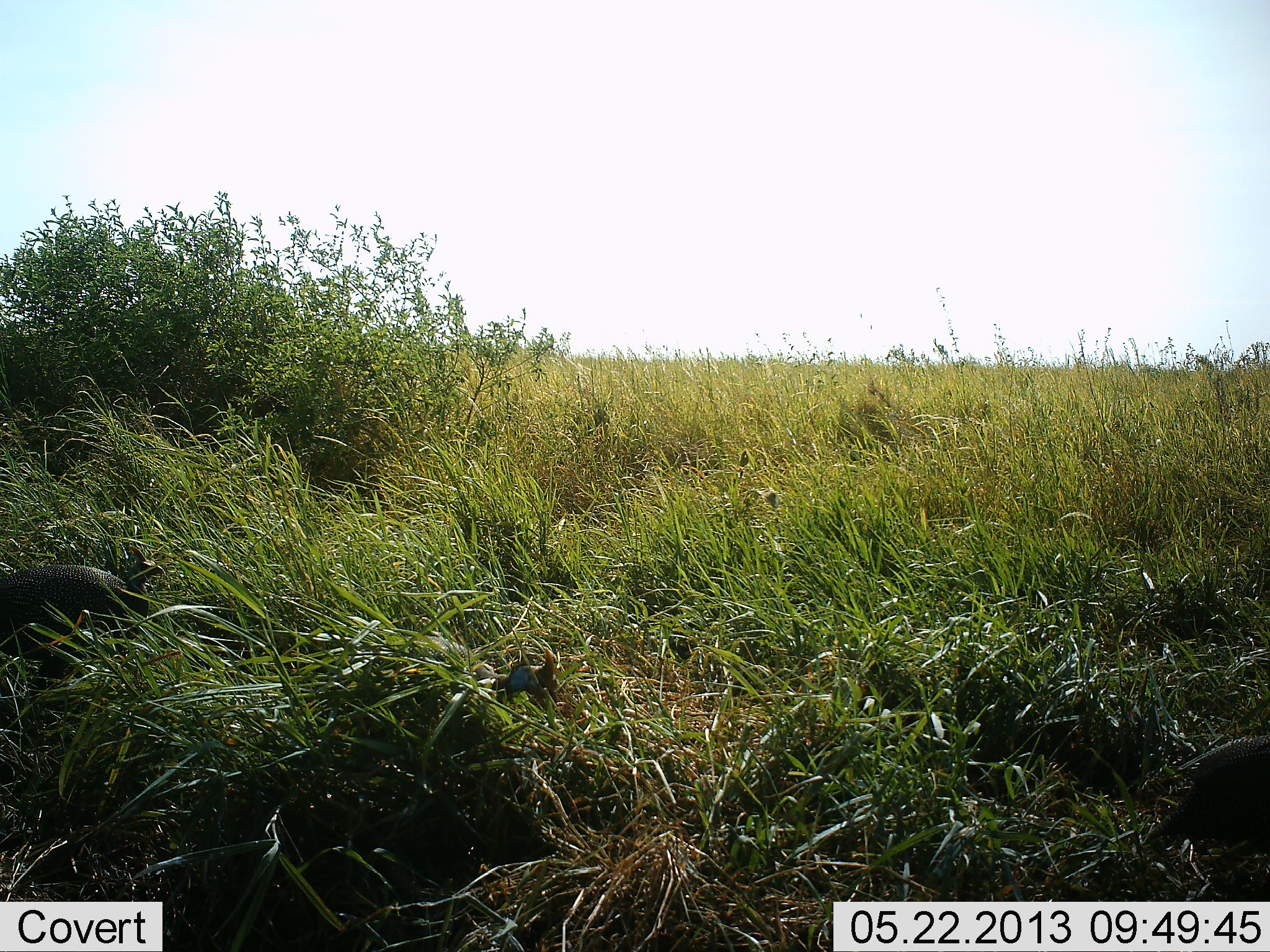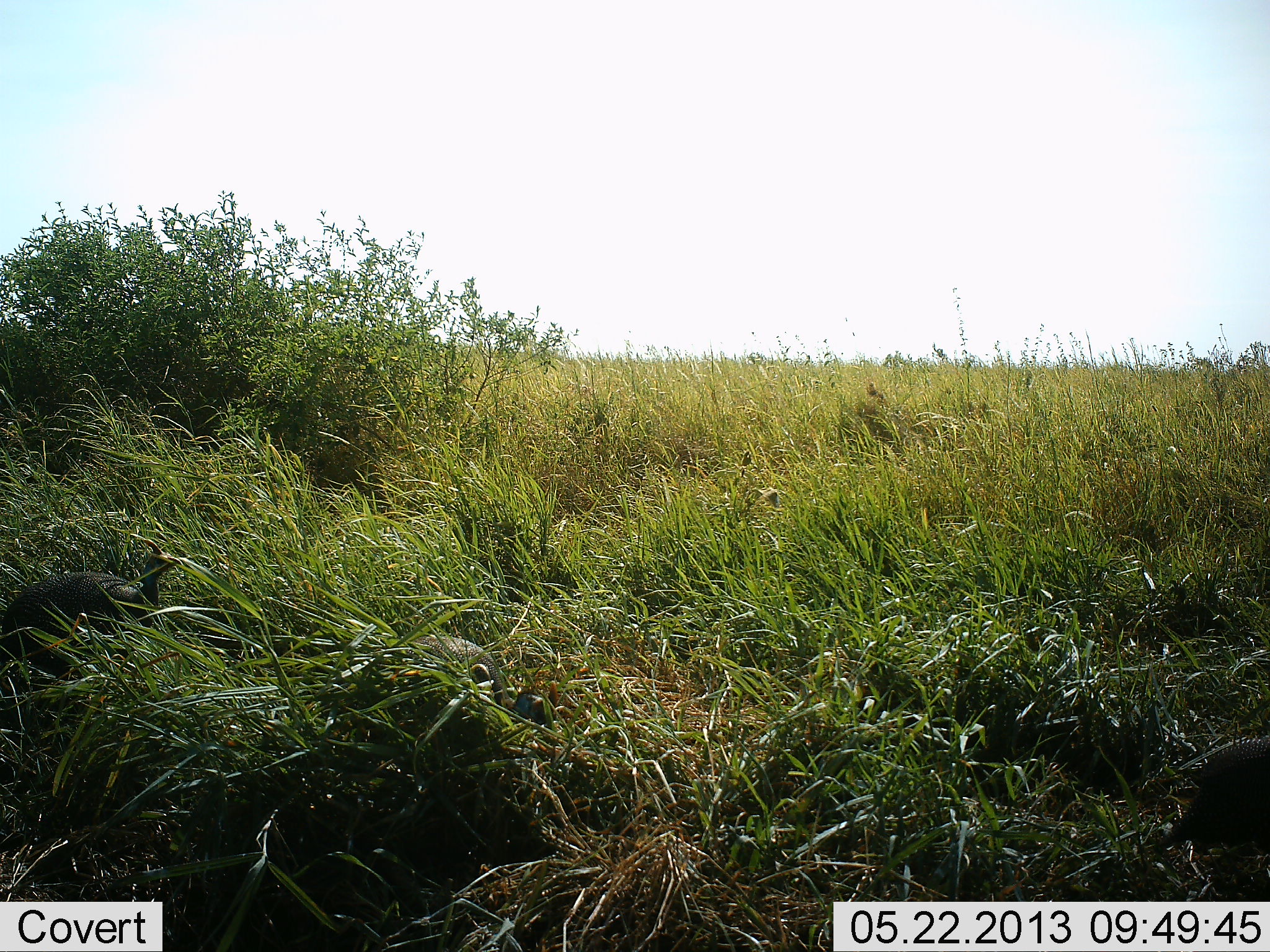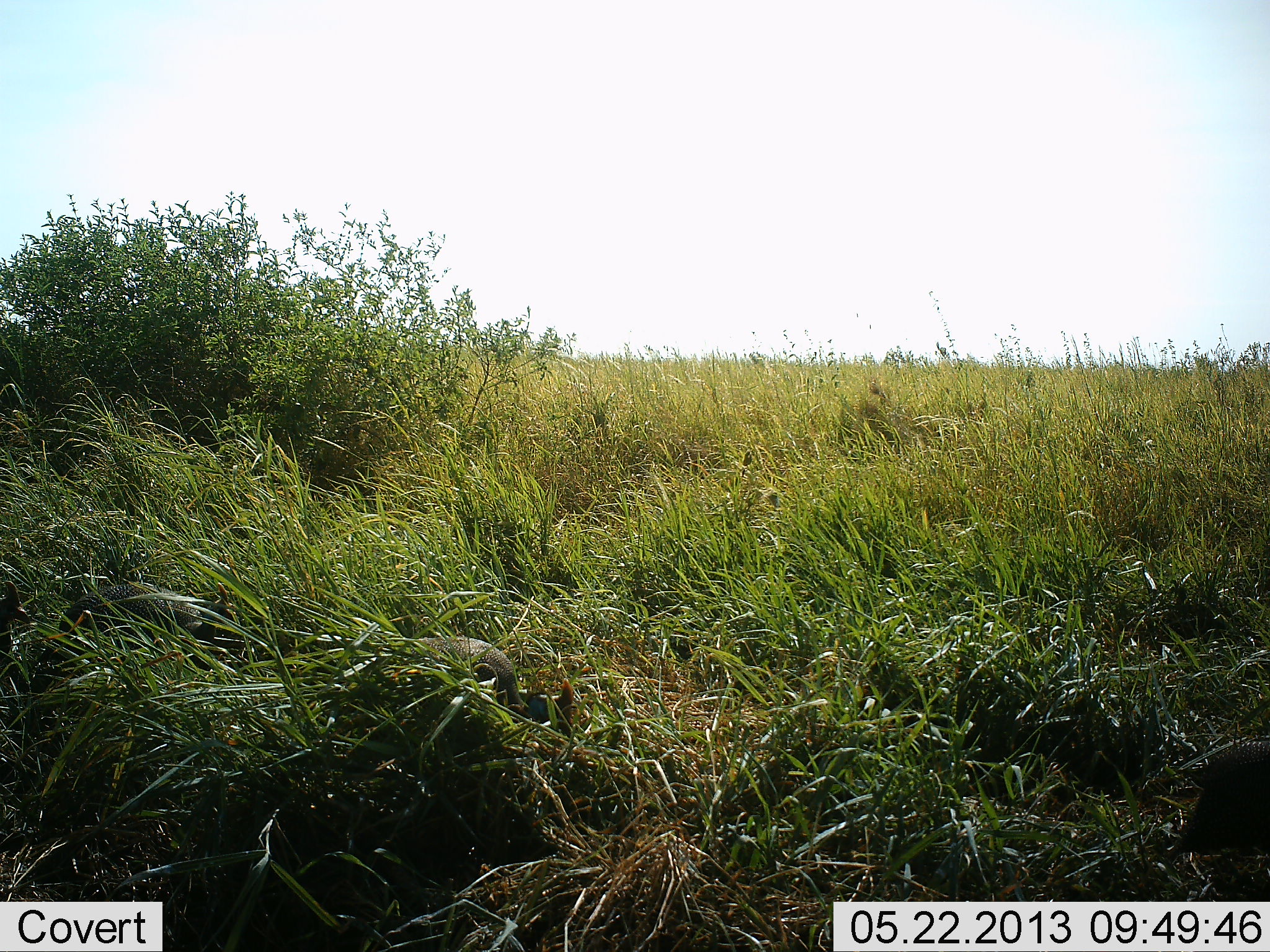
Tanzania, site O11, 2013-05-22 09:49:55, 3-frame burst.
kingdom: Animalia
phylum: Chordata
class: Aves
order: Galliformes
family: Numididae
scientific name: Numididae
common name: guinea fowl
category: guineafowl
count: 3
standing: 27%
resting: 0%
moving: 67%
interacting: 0%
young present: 0%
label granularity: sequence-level